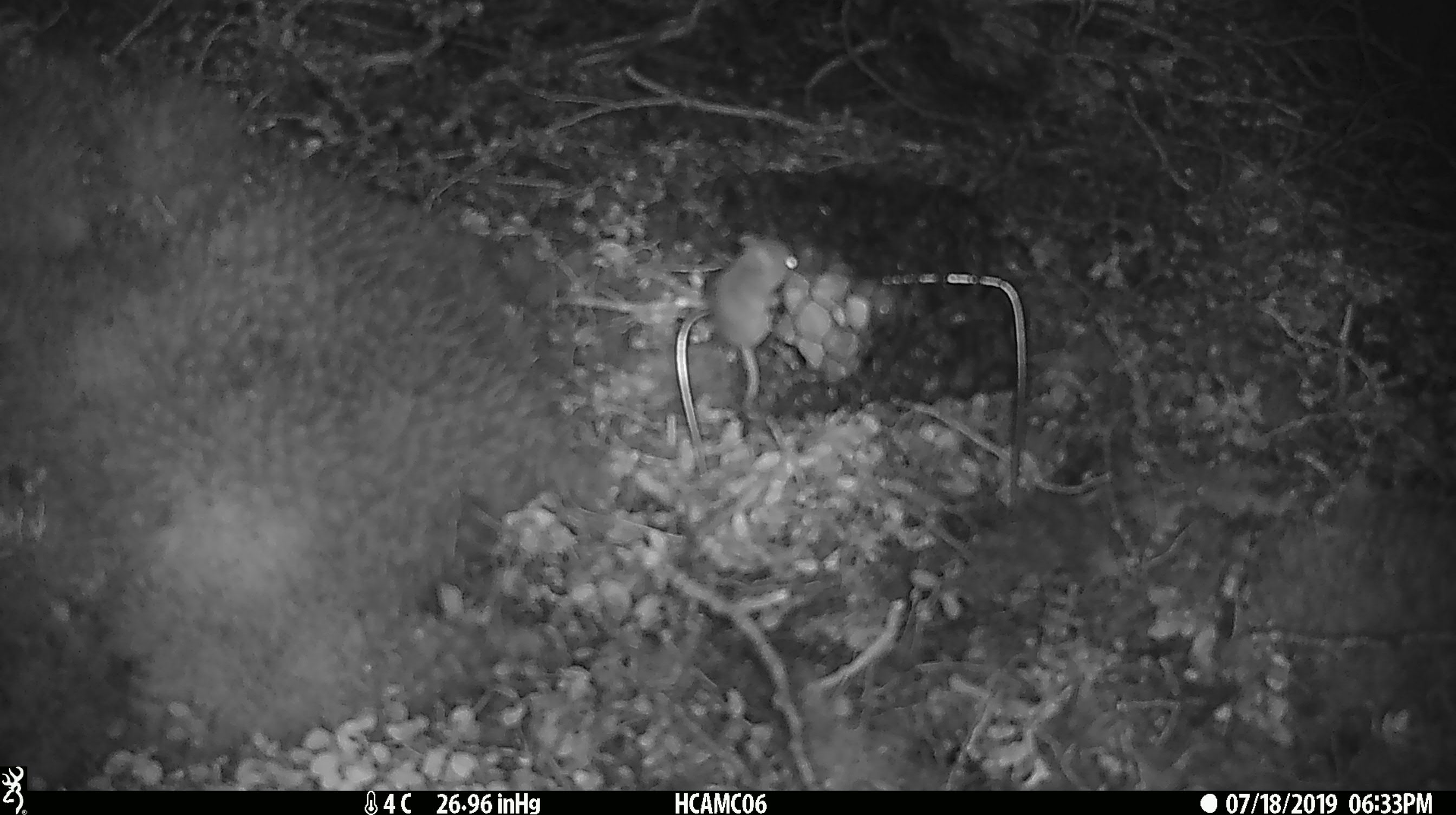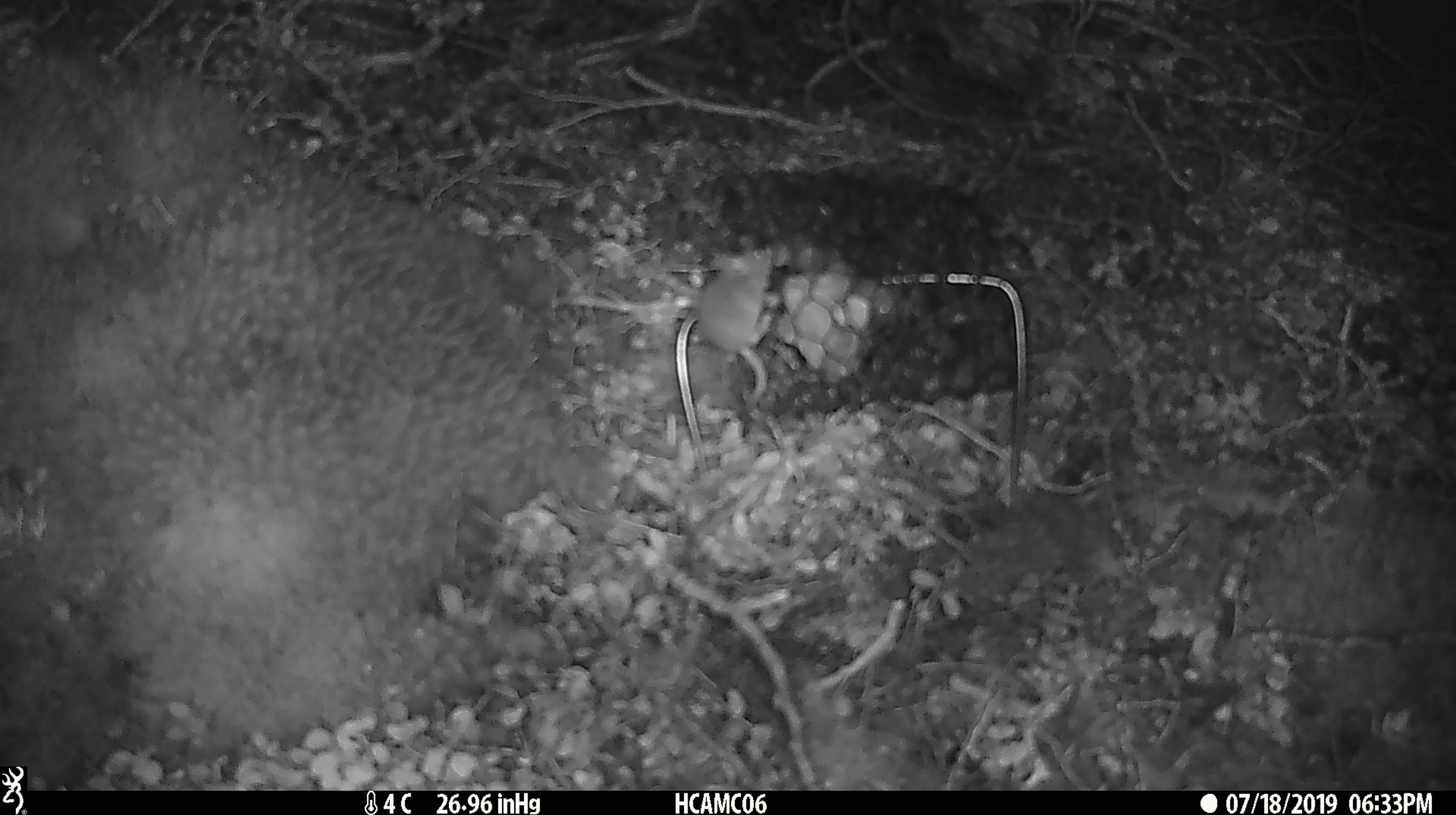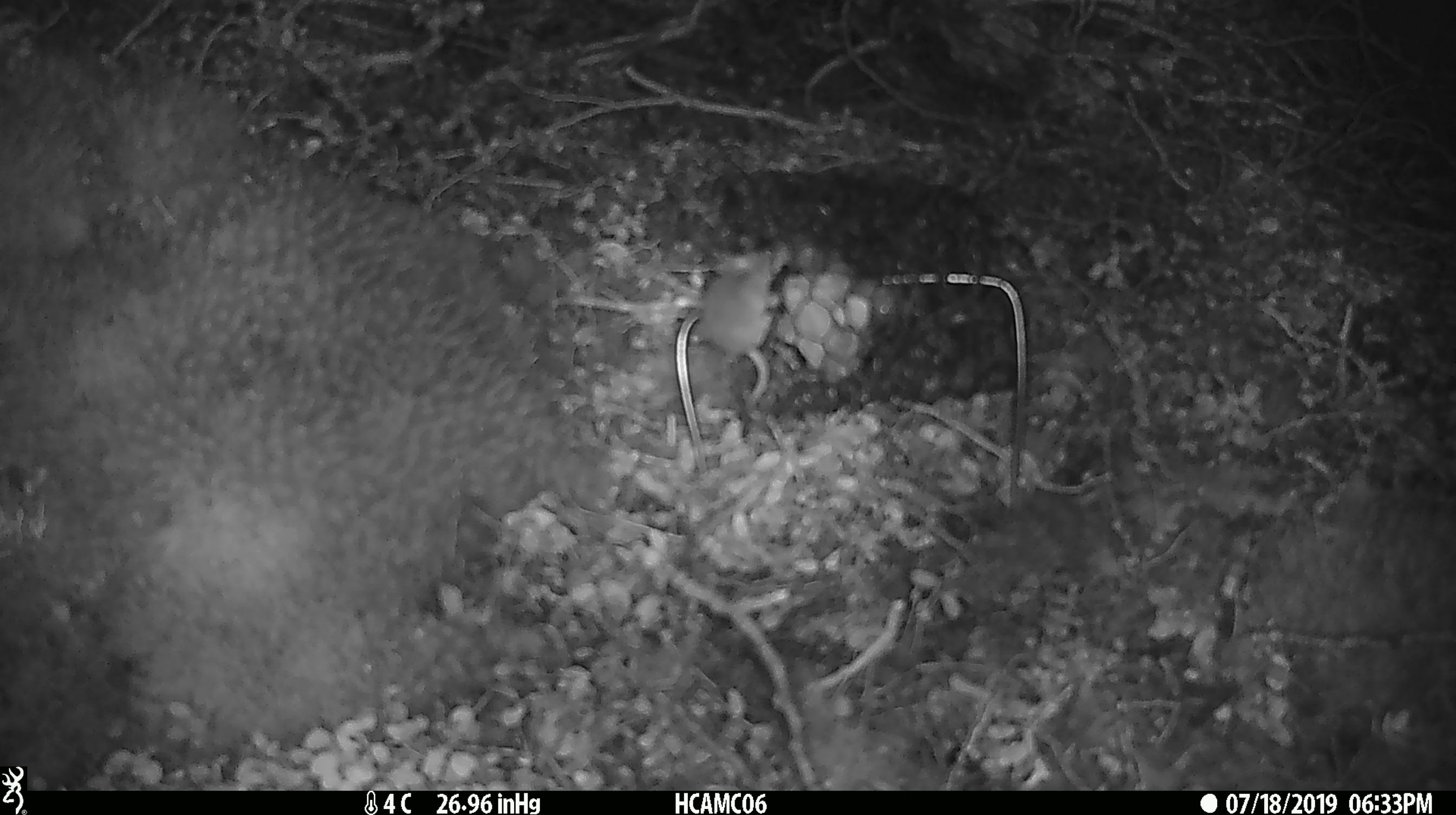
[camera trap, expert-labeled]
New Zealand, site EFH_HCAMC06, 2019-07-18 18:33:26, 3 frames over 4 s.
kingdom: Animalia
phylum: Chordata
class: Mammalia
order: Rodentia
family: Muridae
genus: Mus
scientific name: Mus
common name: mouse